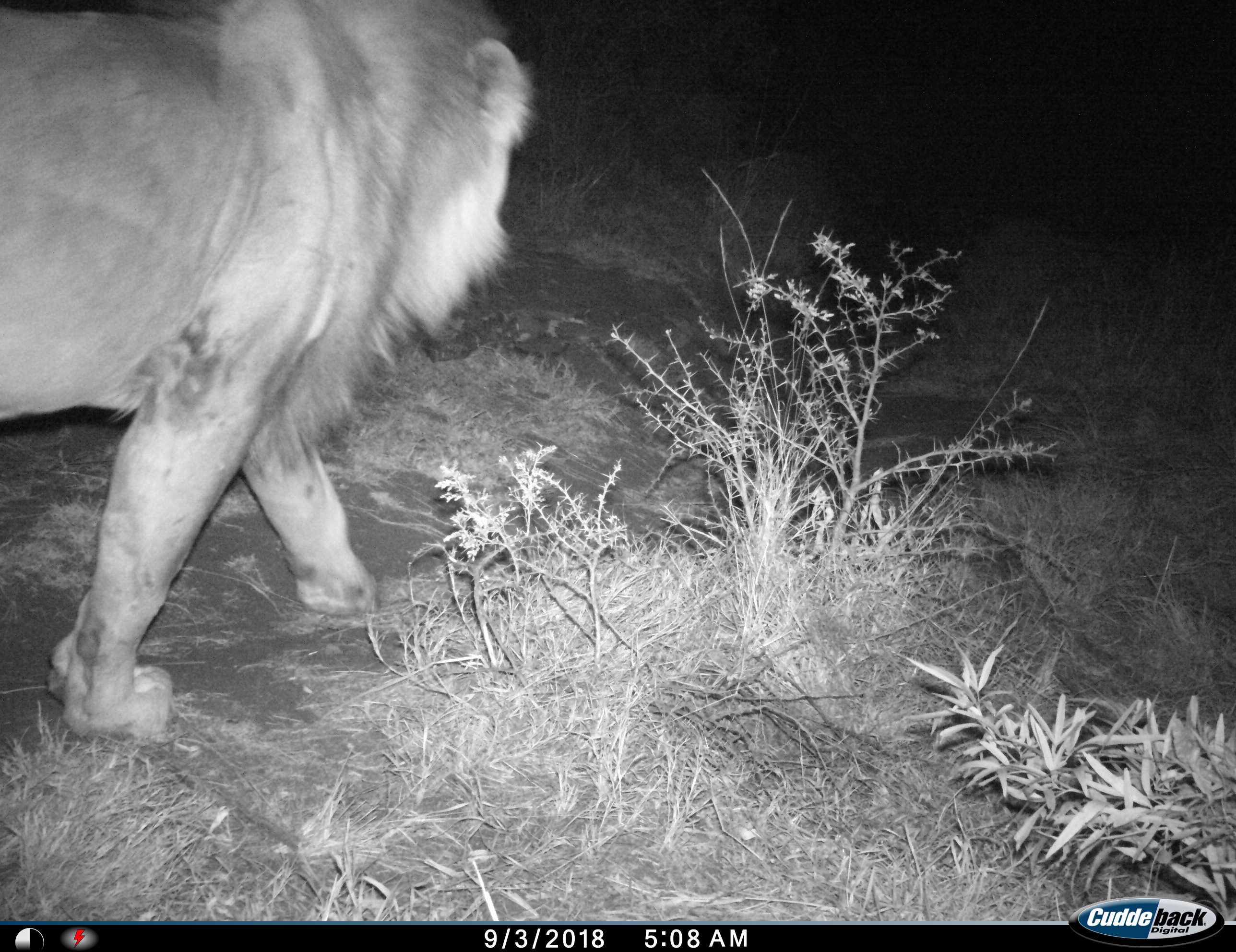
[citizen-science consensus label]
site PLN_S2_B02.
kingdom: Animalia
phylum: Chordata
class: Mammalia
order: Carnivora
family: Felidae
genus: Panthera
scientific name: Panthera leo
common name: lion male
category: lionmale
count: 1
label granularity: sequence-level